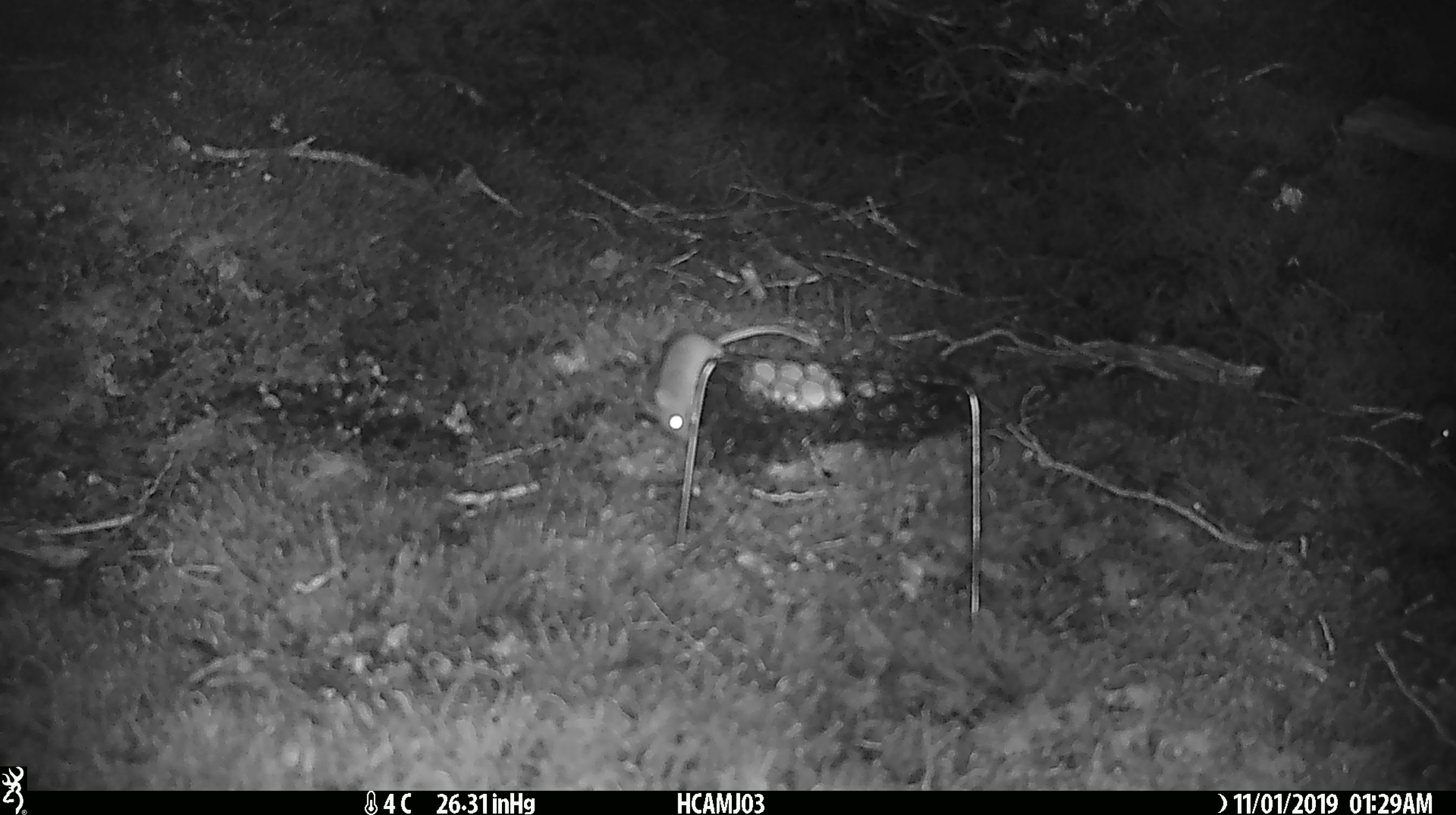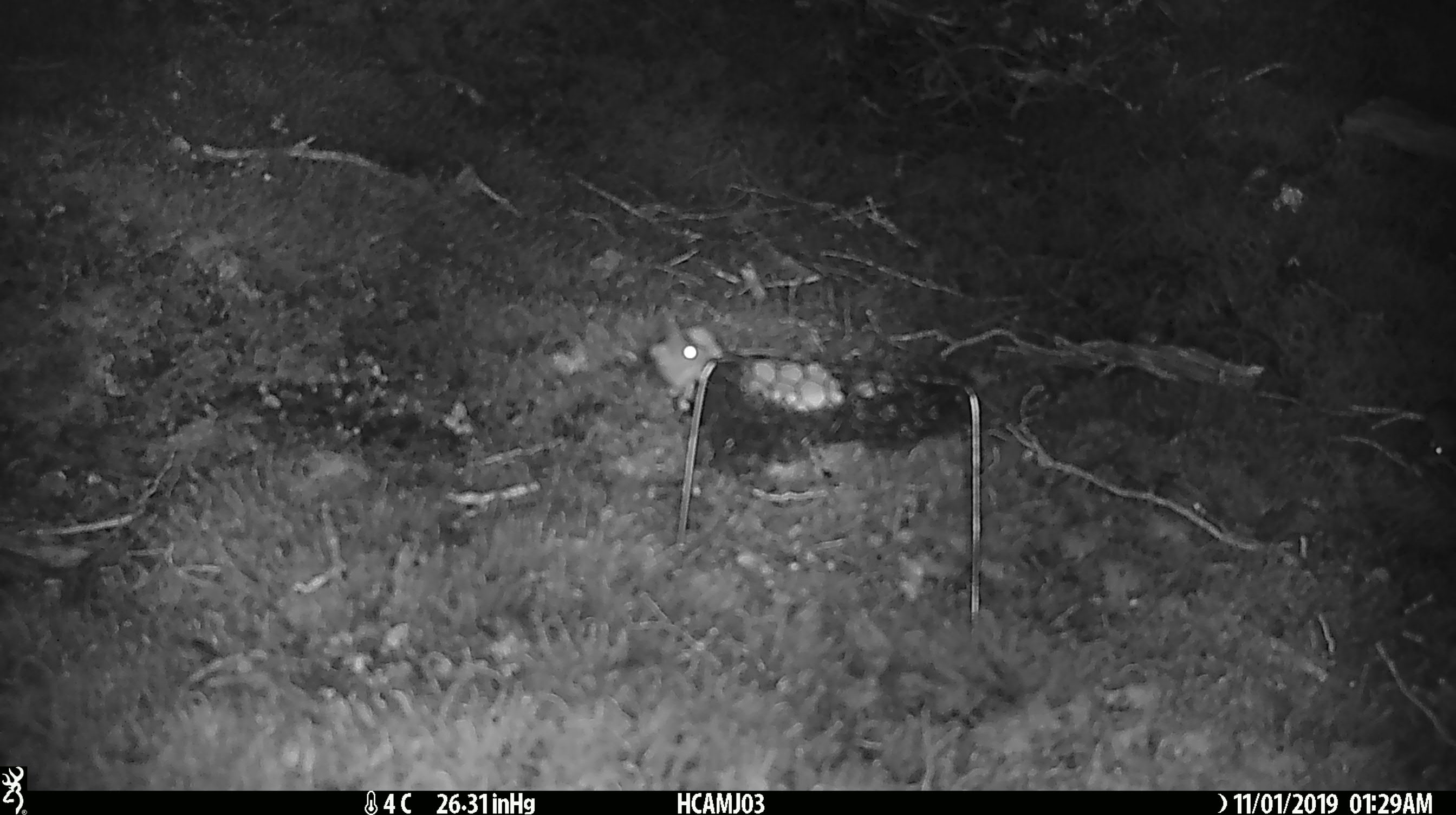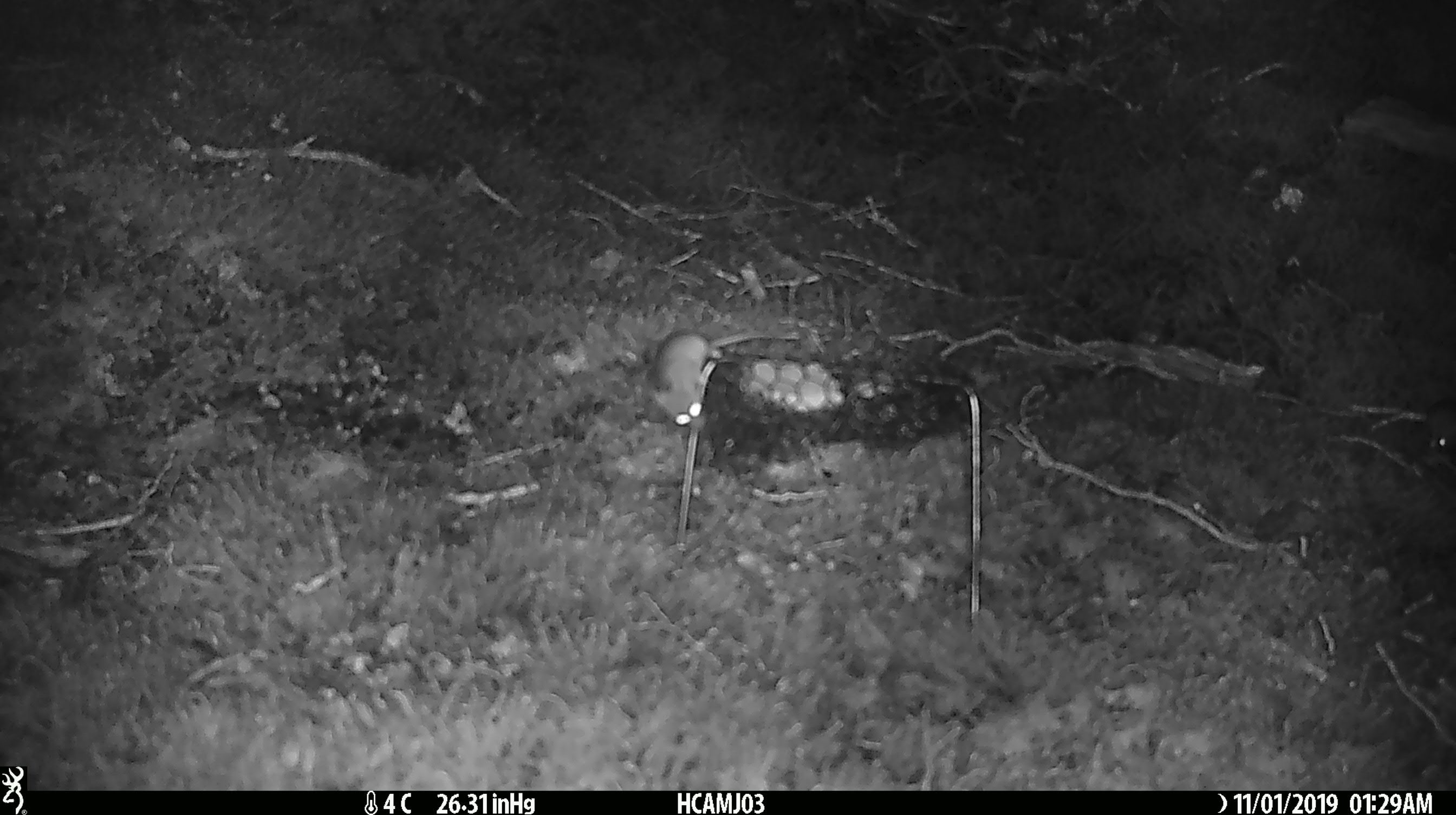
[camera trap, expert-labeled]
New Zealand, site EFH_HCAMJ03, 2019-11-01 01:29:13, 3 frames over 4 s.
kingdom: Animalia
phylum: Chordata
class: Mammalia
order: Rodentia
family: Muridae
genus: Mus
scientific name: Mus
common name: mouse